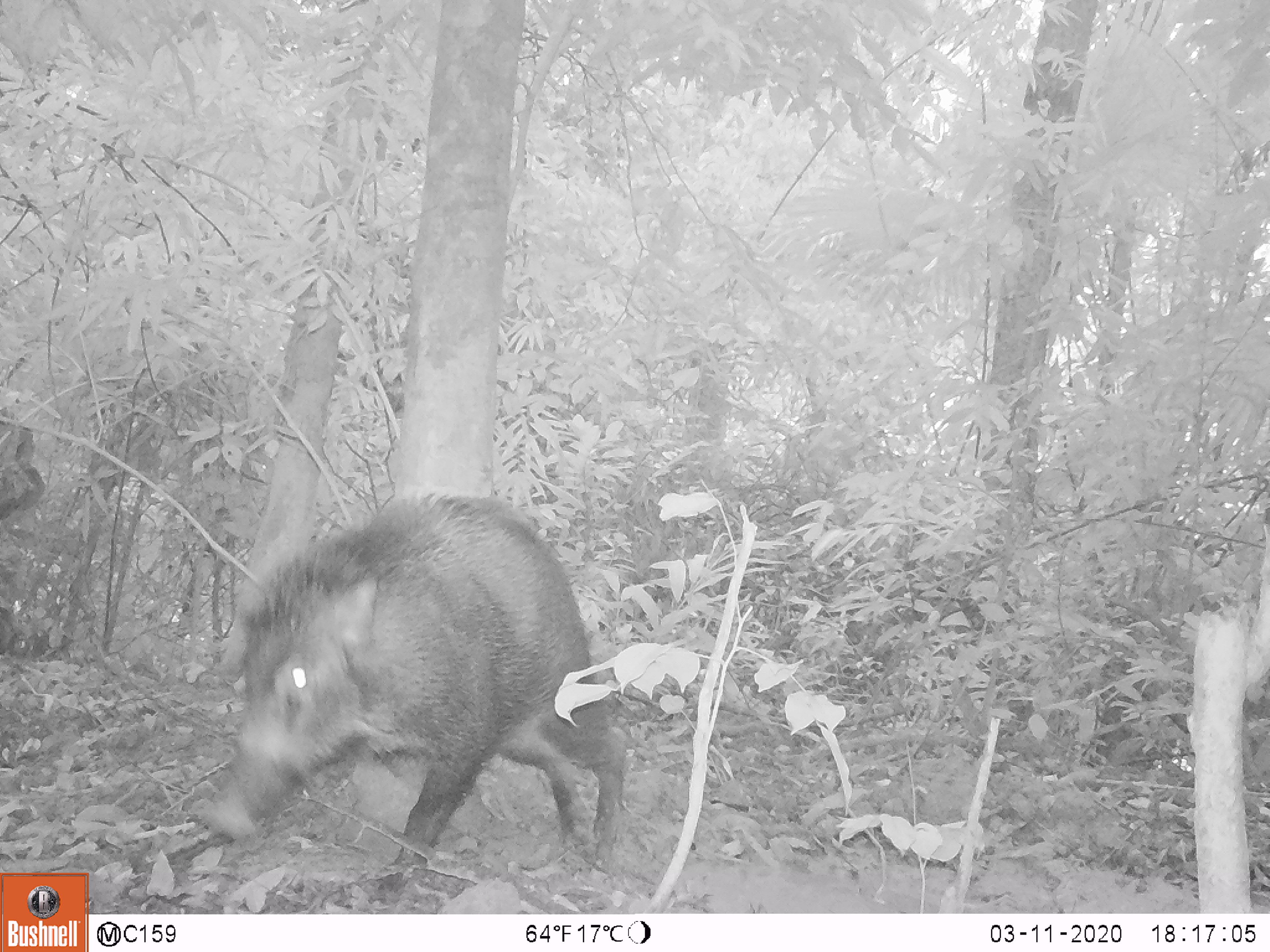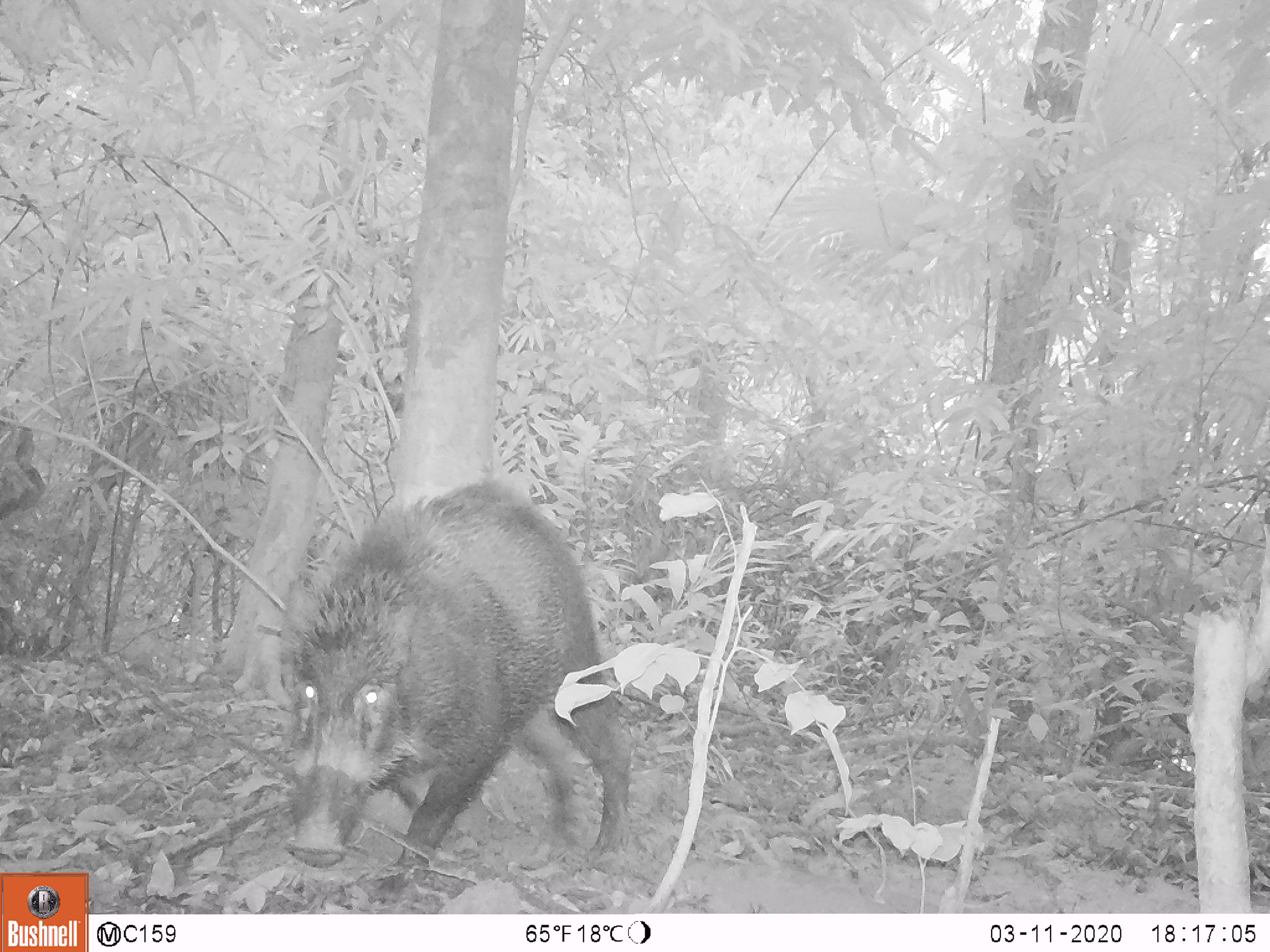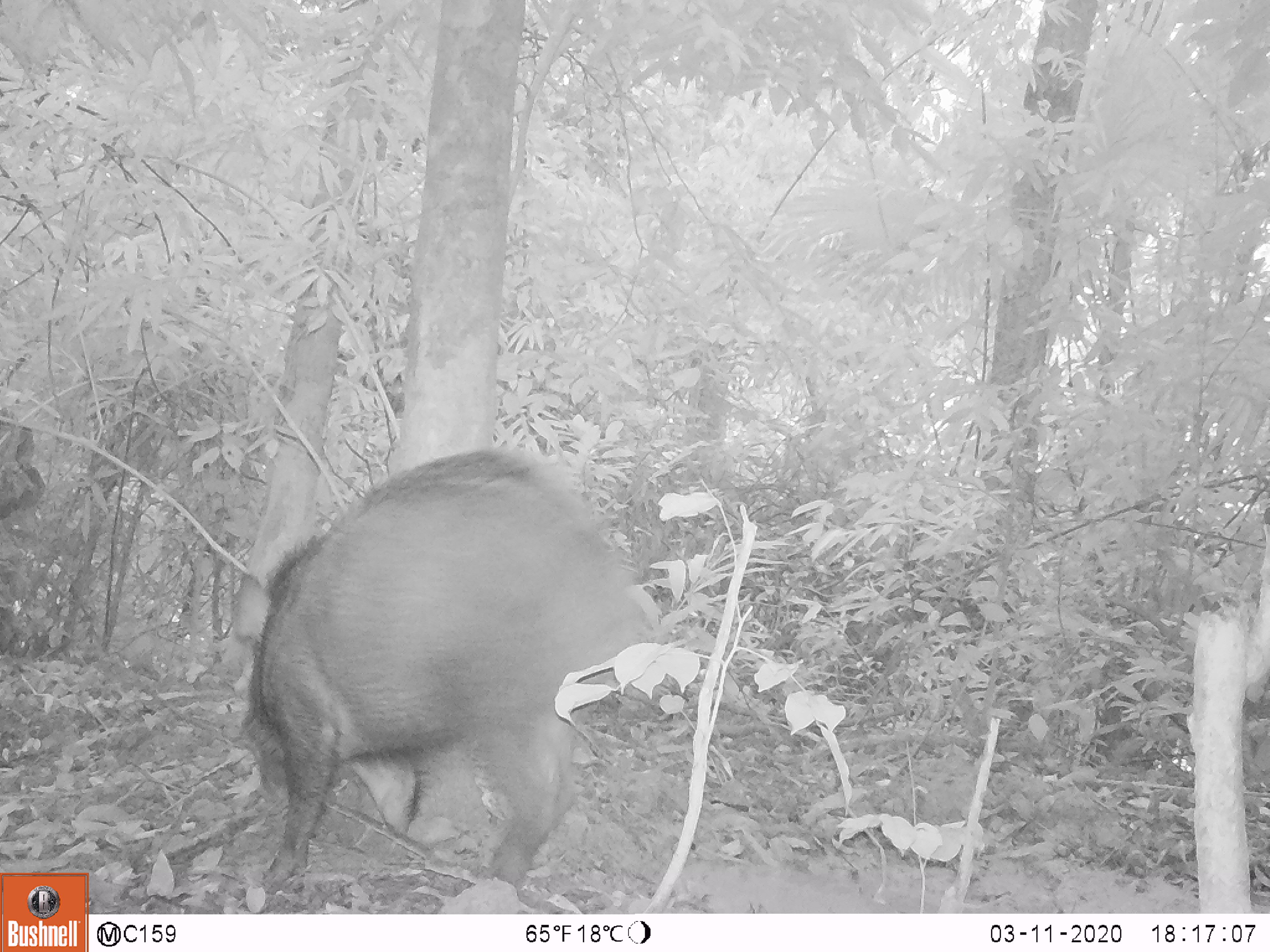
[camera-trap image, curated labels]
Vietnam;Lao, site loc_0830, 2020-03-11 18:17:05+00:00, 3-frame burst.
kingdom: Animalia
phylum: Chordata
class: Mammalia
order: Artiodactyla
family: Suidae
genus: Sus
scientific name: Sus scrofa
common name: eurasian wild pig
Eurasian wild pig (Sus scrofa). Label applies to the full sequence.